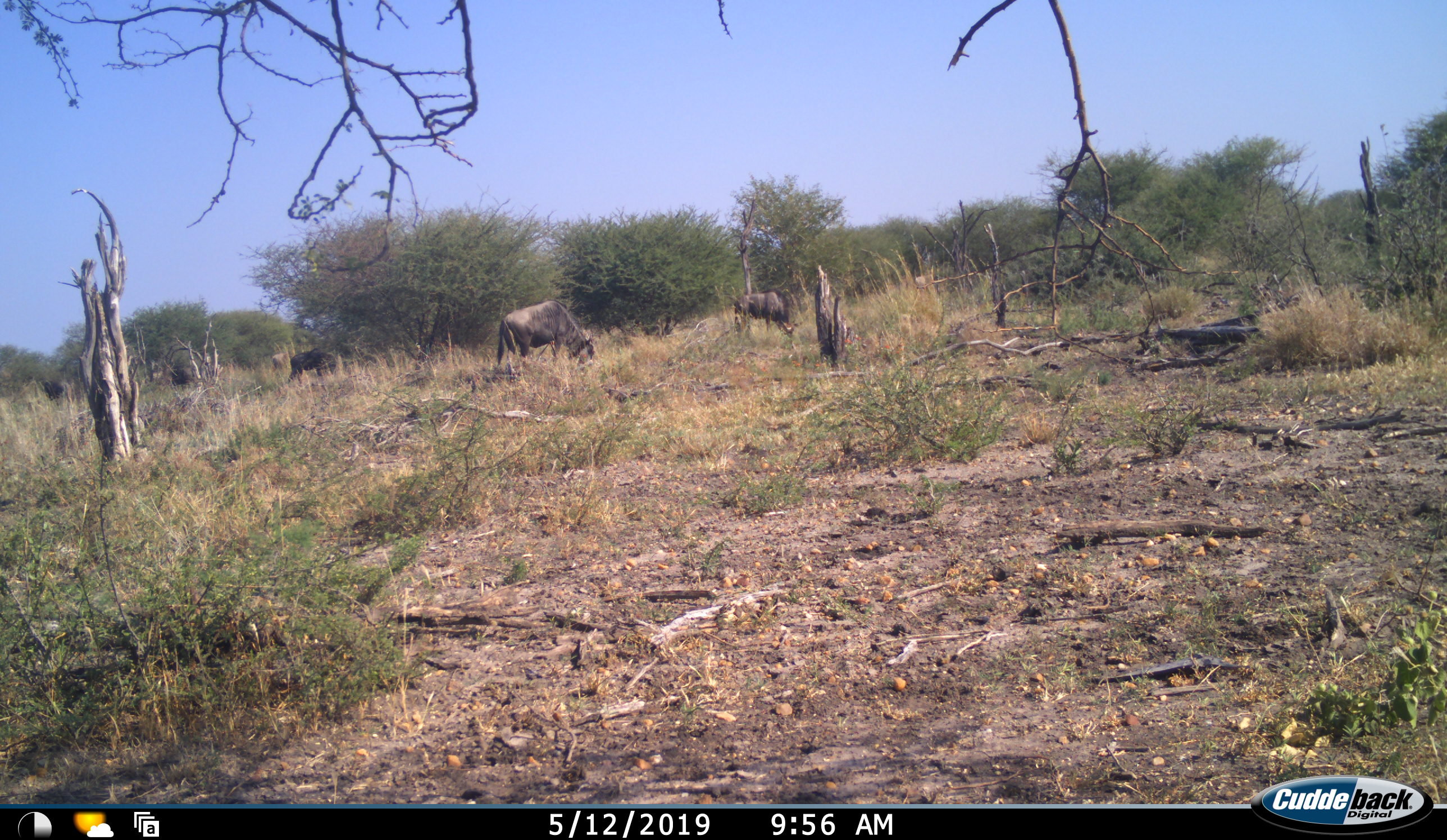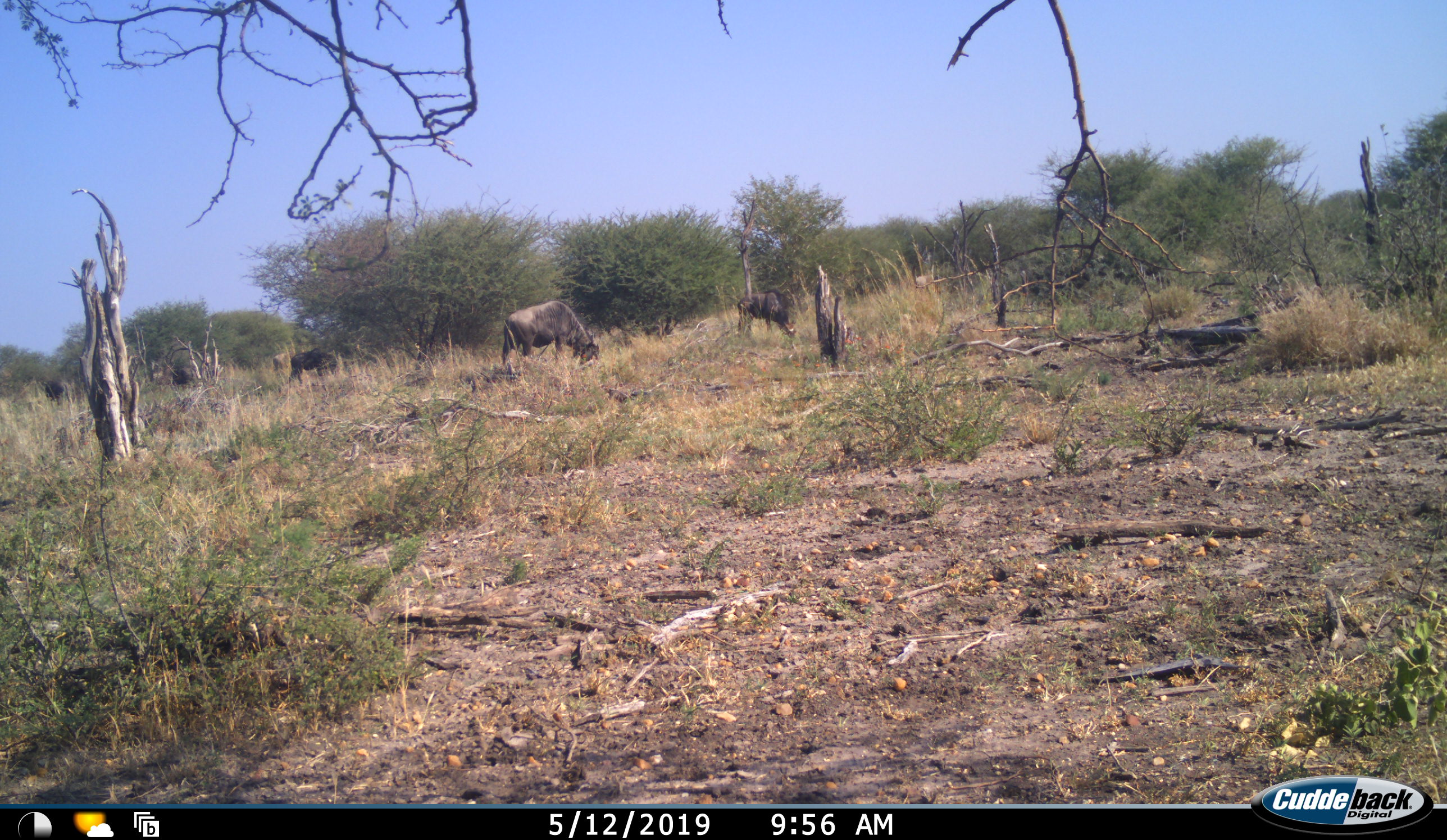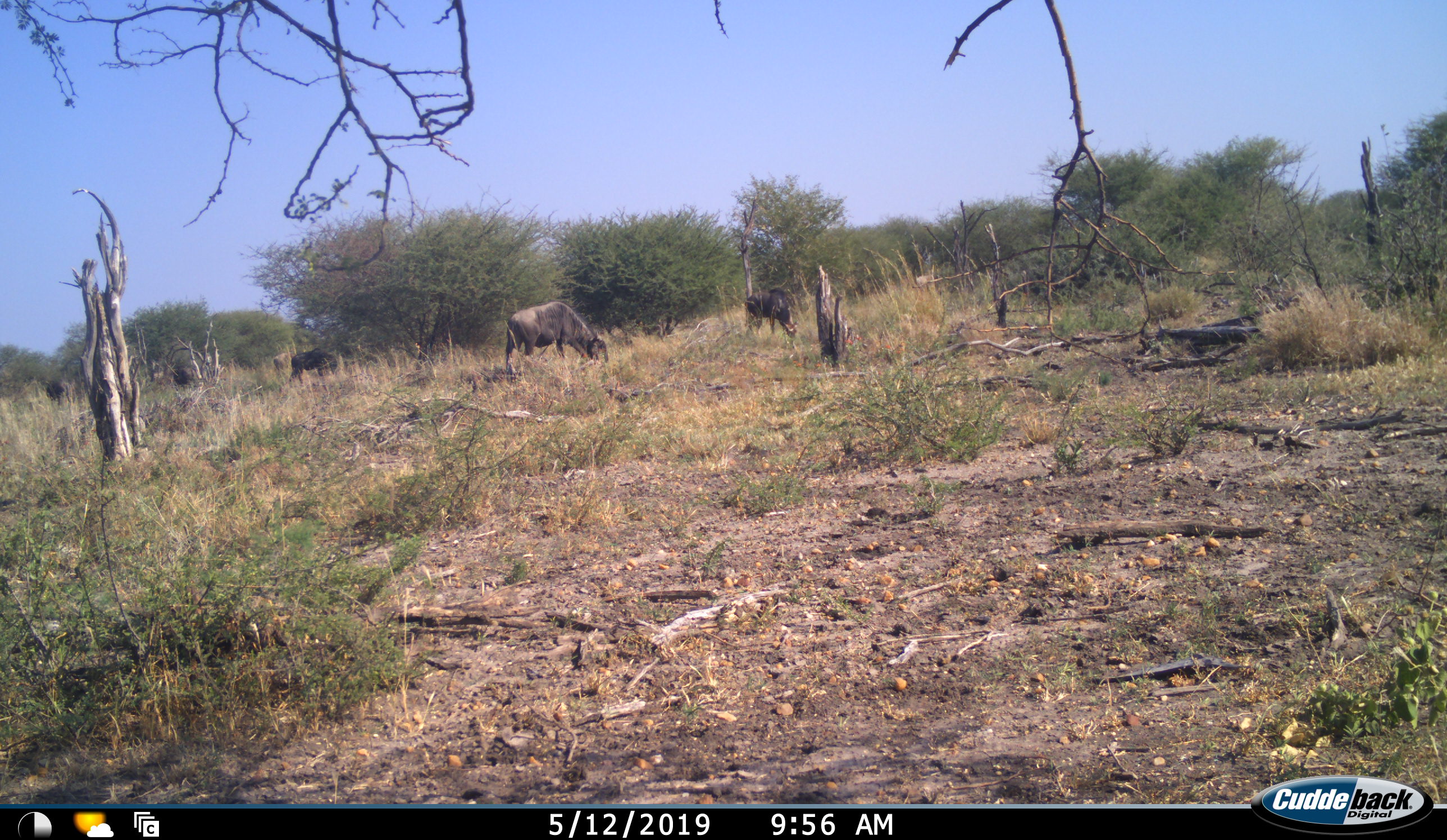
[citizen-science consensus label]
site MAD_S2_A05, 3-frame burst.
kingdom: Animalia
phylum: Chordata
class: Mammalia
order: Artiodactyla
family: Bovidae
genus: Connochaetes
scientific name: Connochaetes taurinus taurinus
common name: blue wildebeest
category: wildebeestblue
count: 5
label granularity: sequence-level